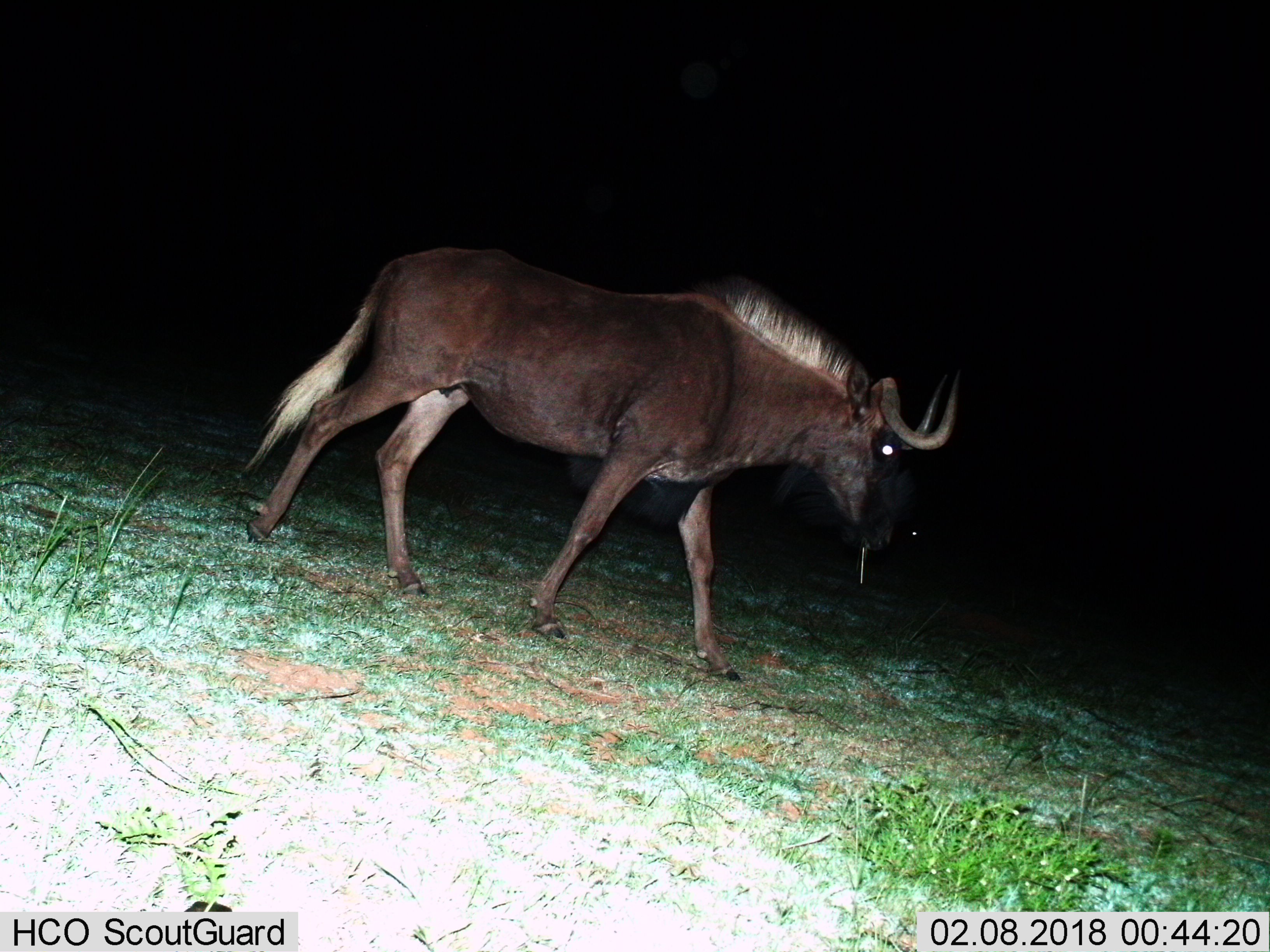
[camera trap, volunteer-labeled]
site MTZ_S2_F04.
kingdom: Animalia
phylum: Chordata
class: Mammalia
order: Artiodactyla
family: Bovidae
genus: Connochaetes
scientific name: Connochaetes gnou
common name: black wildebeest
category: wildebeestblack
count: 1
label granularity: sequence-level